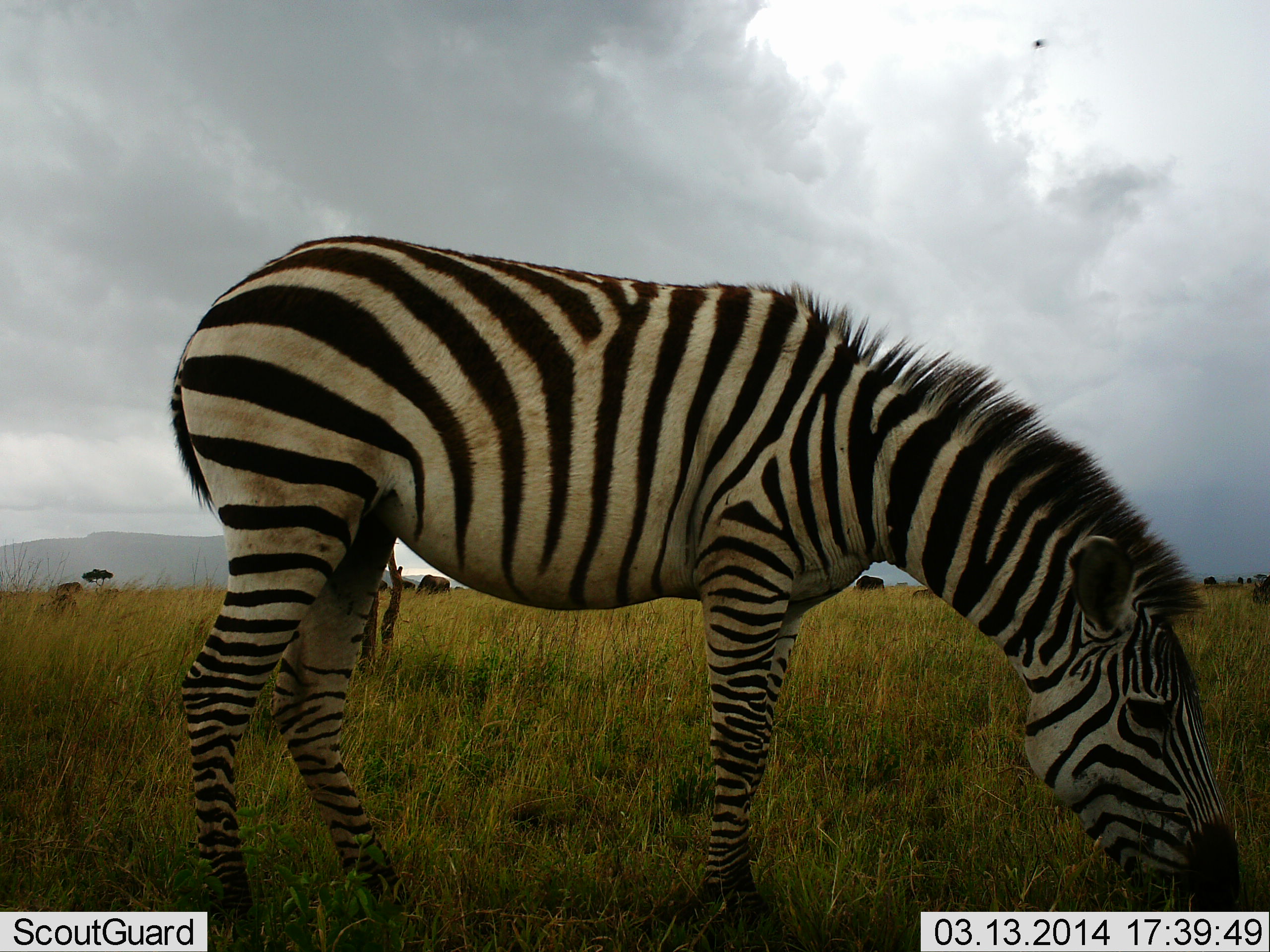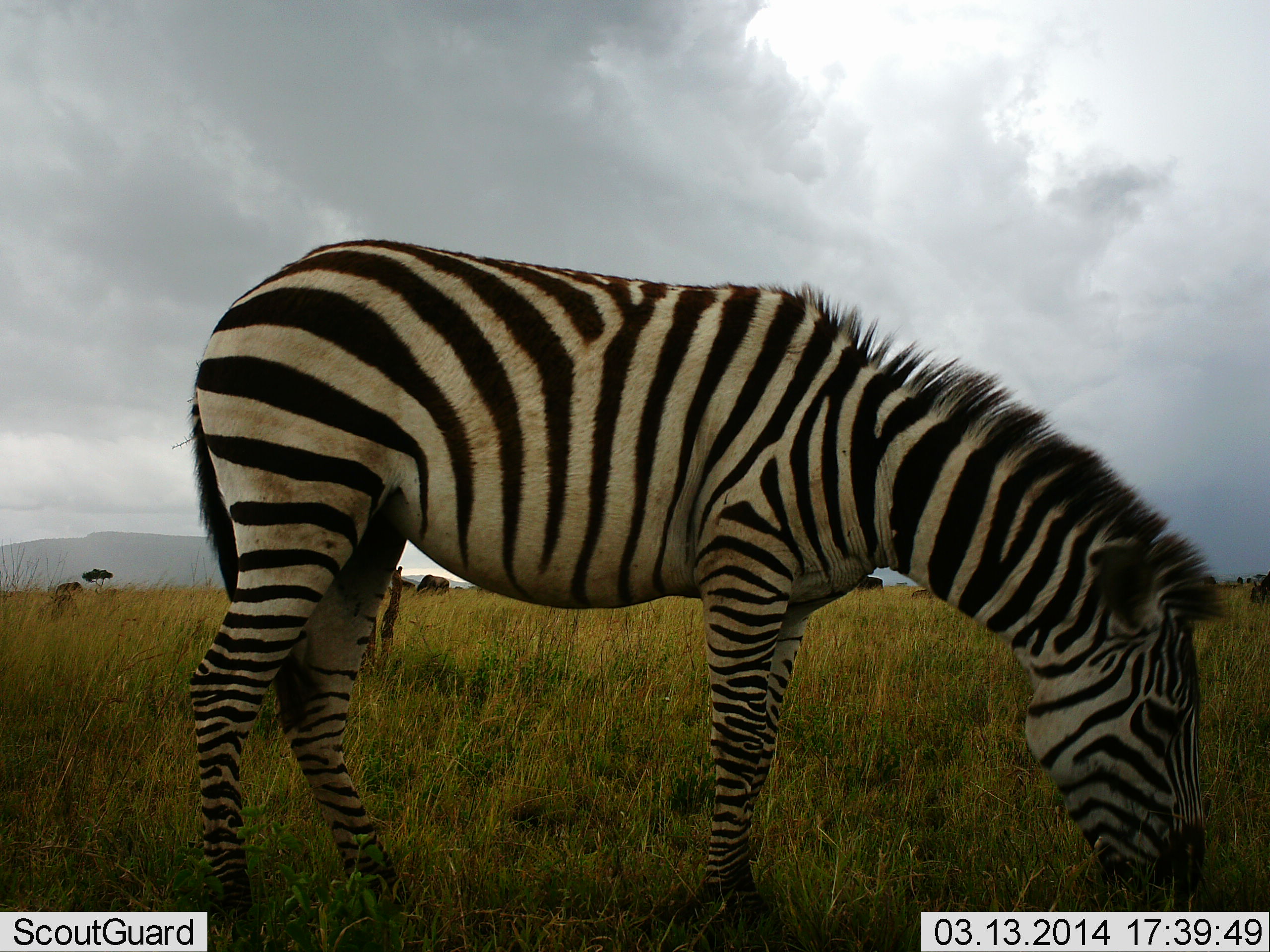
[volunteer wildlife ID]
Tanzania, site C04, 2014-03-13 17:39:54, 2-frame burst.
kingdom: Animalia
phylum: Chordata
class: Mammalia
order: Perissodactyla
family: Equidae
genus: Equus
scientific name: Equus quagga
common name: plains zebra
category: zebra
Zebra (plains zebra) (Equus quagga), count 1. Behavior (volunteer vote fractions): standing 15%, resting 0%, moving 0%, interacting 0%. Young present (vote fraction): 0%. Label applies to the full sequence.